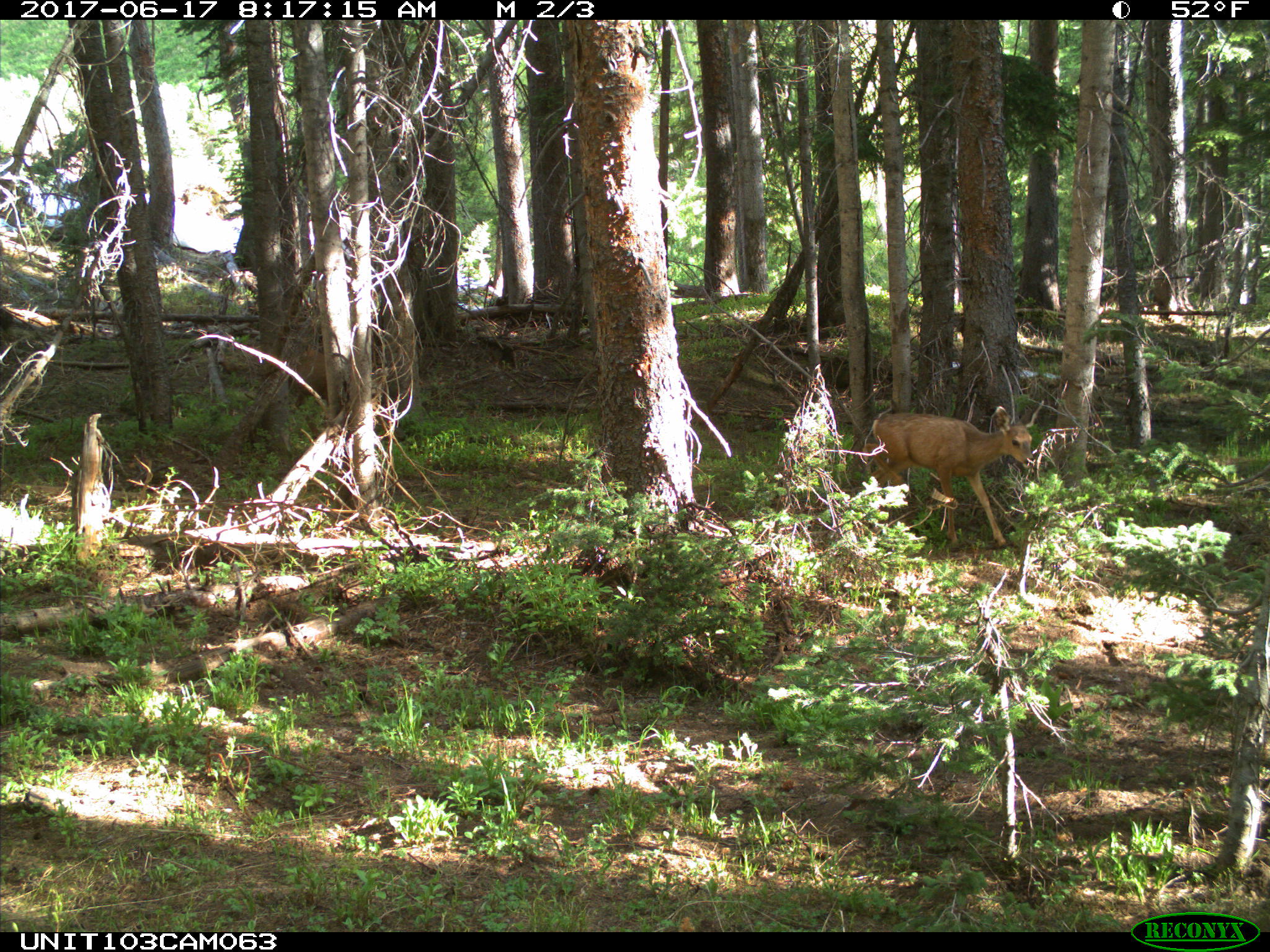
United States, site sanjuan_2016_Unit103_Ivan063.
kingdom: Animalia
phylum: Chordata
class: Mammalia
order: Artiodactyla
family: Cervidae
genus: Odocoileus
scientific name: Odocoileus hemionus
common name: mule deer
Odocoileus hemionus (mule deer).